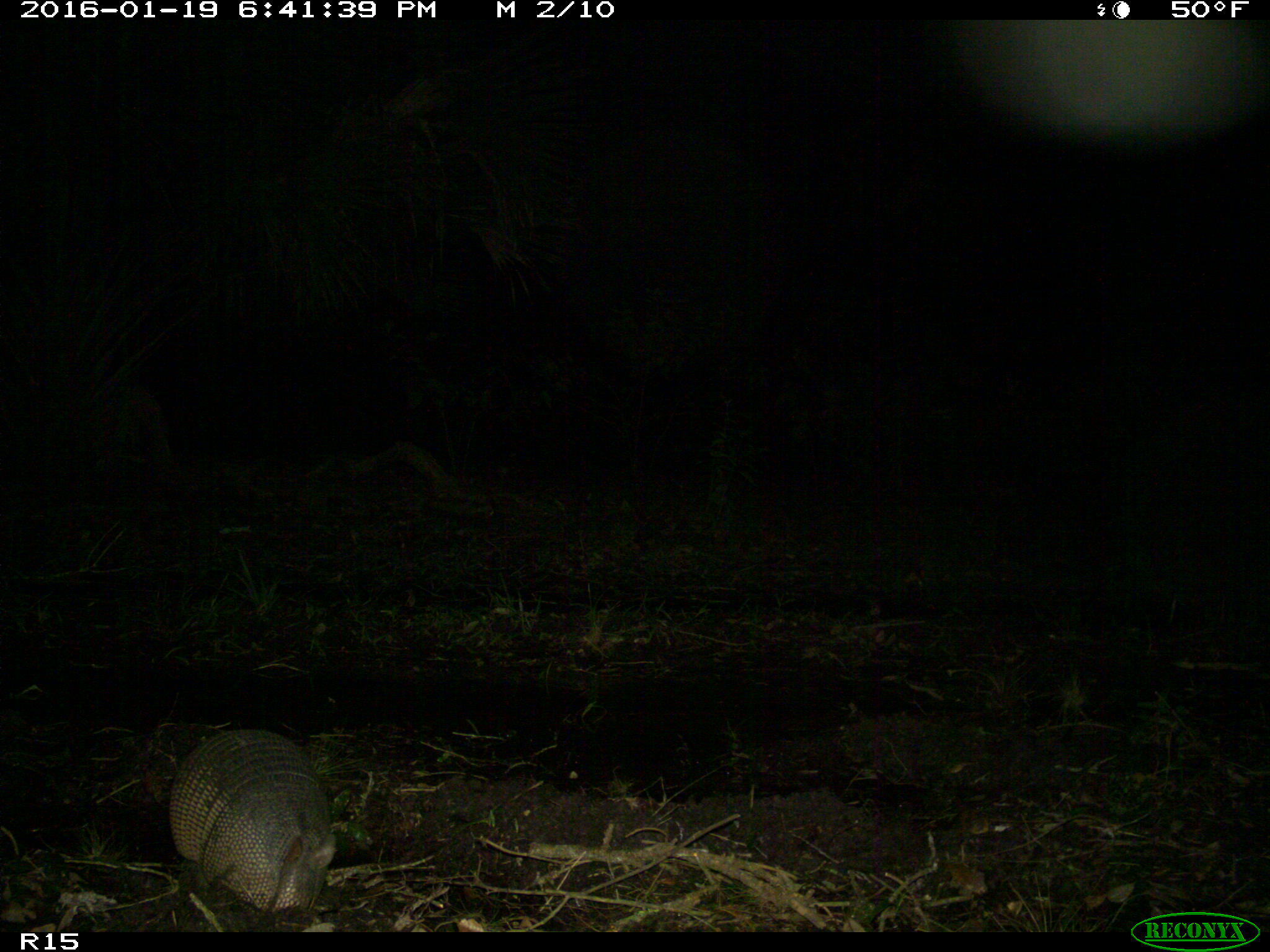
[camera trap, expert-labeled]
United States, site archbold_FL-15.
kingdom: Animalia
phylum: Chordata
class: Mammalia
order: Cingulata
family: Dasypodidae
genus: Dasypus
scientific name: Dasypus novemcinctus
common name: nine-banded armadillo